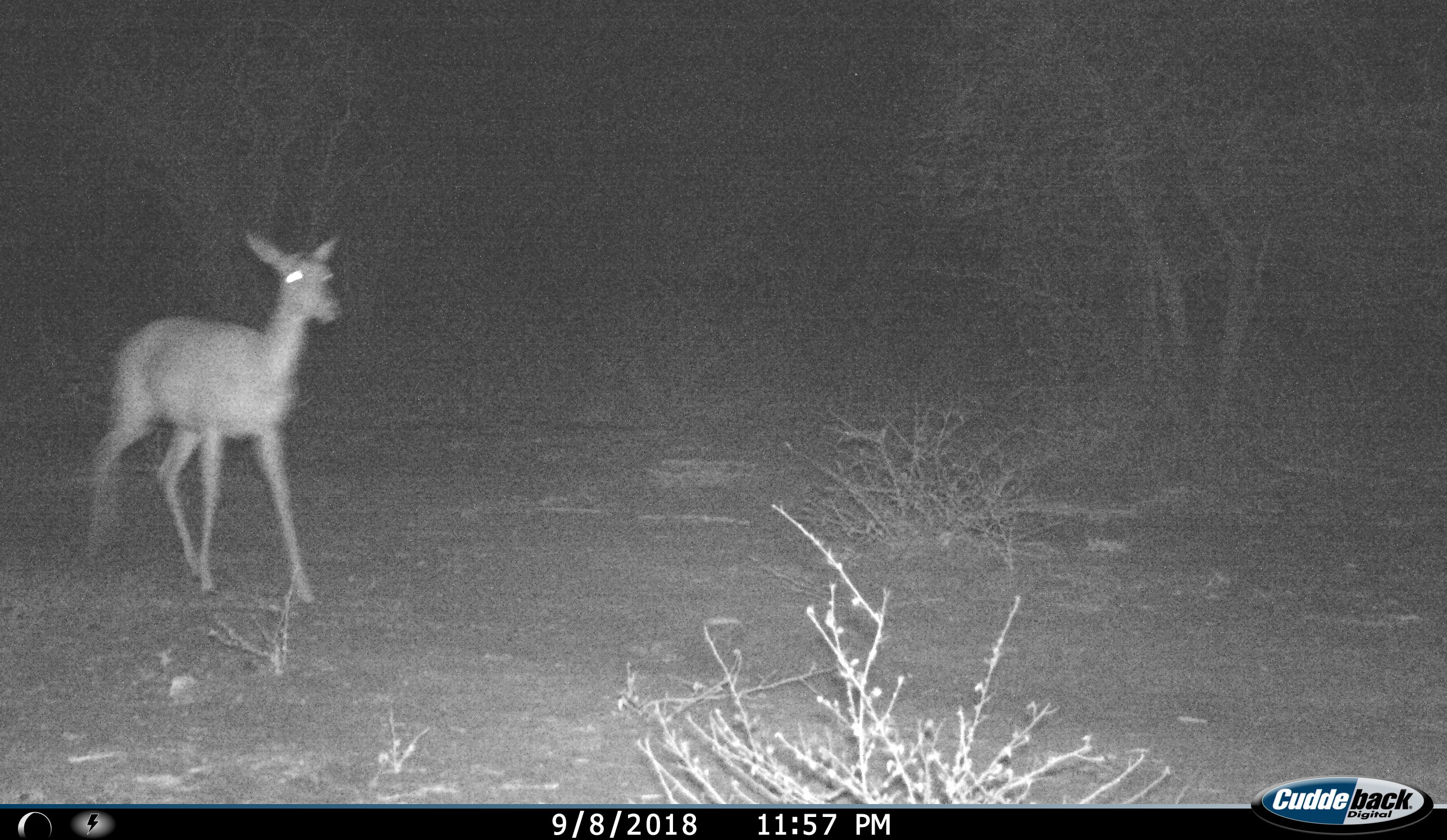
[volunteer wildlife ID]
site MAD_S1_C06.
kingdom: Animalia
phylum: Chordata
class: Mammalia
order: Artiodactyla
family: Bovidae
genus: Aepyceros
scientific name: Aepyceros melampus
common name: impala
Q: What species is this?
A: Impala (Aepyceros melampus).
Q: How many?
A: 1.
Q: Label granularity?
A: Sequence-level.